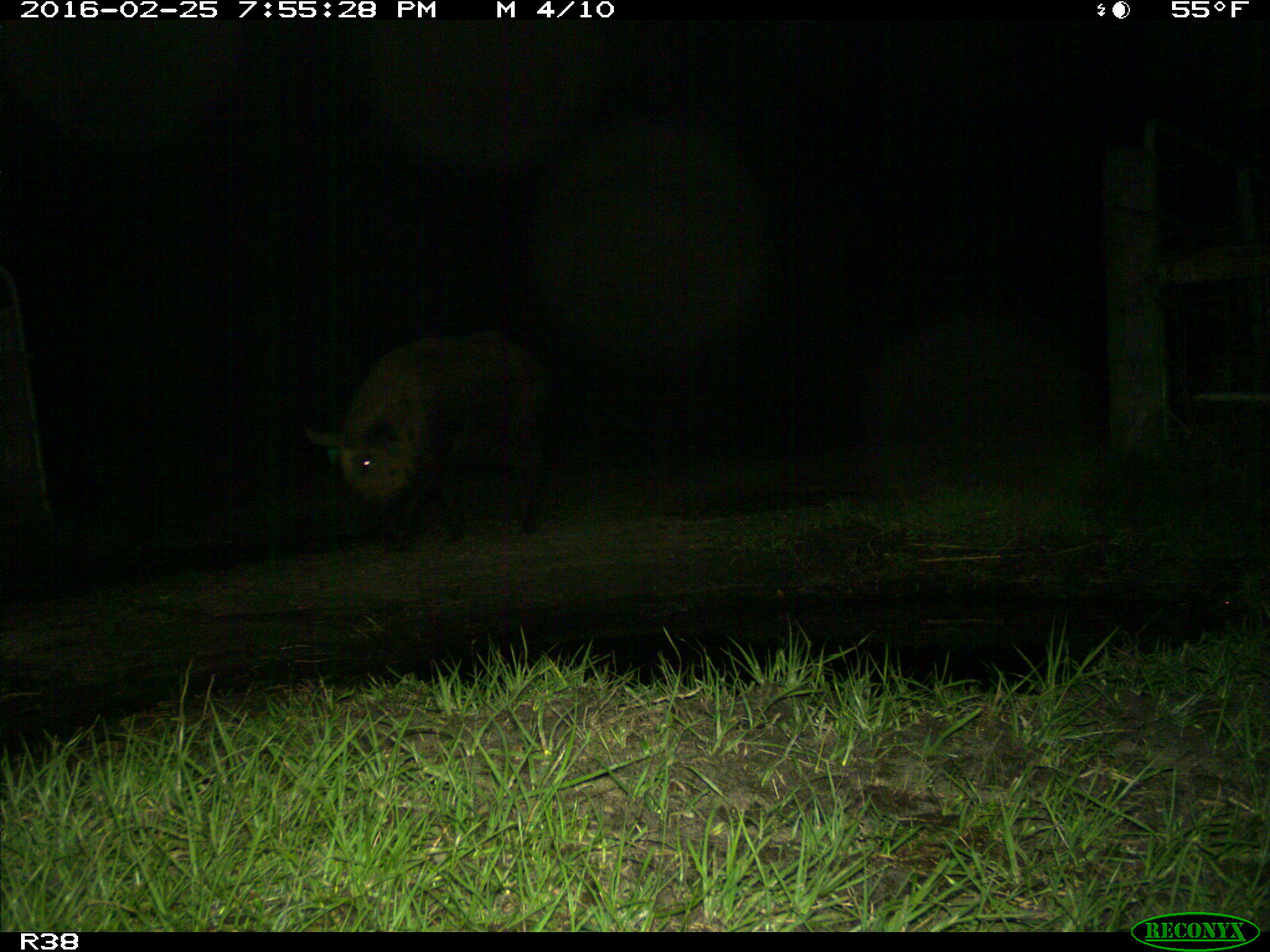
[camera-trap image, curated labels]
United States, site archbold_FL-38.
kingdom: Animalia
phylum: Chordata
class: Mammalia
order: Artiodactyla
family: Suidae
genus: Sus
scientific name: Sus scrofa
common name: wild boar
Sus scrofa (wild boar).